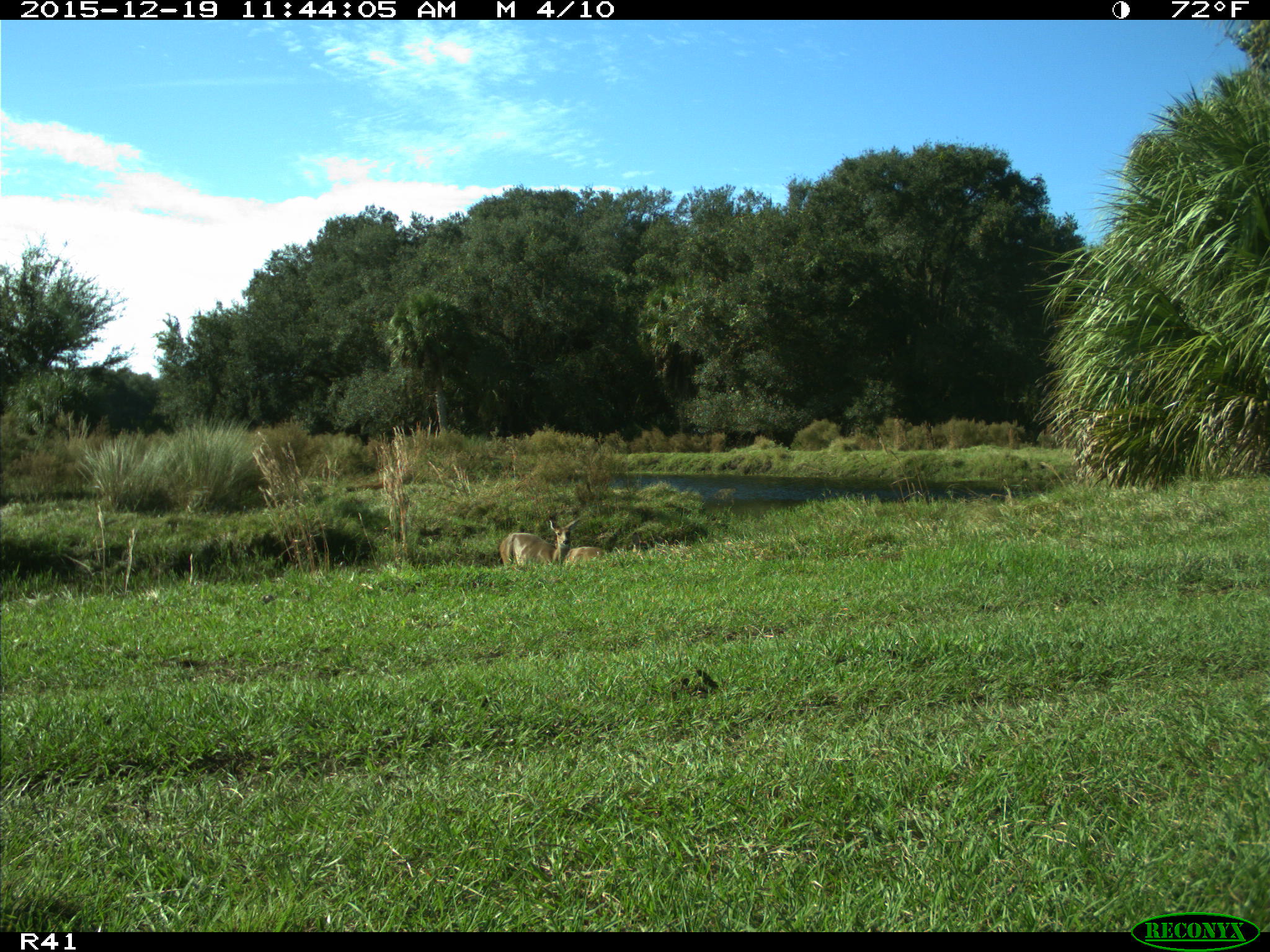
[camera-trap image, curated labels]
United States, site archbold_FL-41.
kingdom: Animalia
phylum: Chordata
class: Mammalia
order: Artiodactyla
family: Cervidae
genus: Odocoileus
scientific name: Odocoileus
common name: deer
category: unidentified deer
Unidentified deer (deer) (Odocoileus).